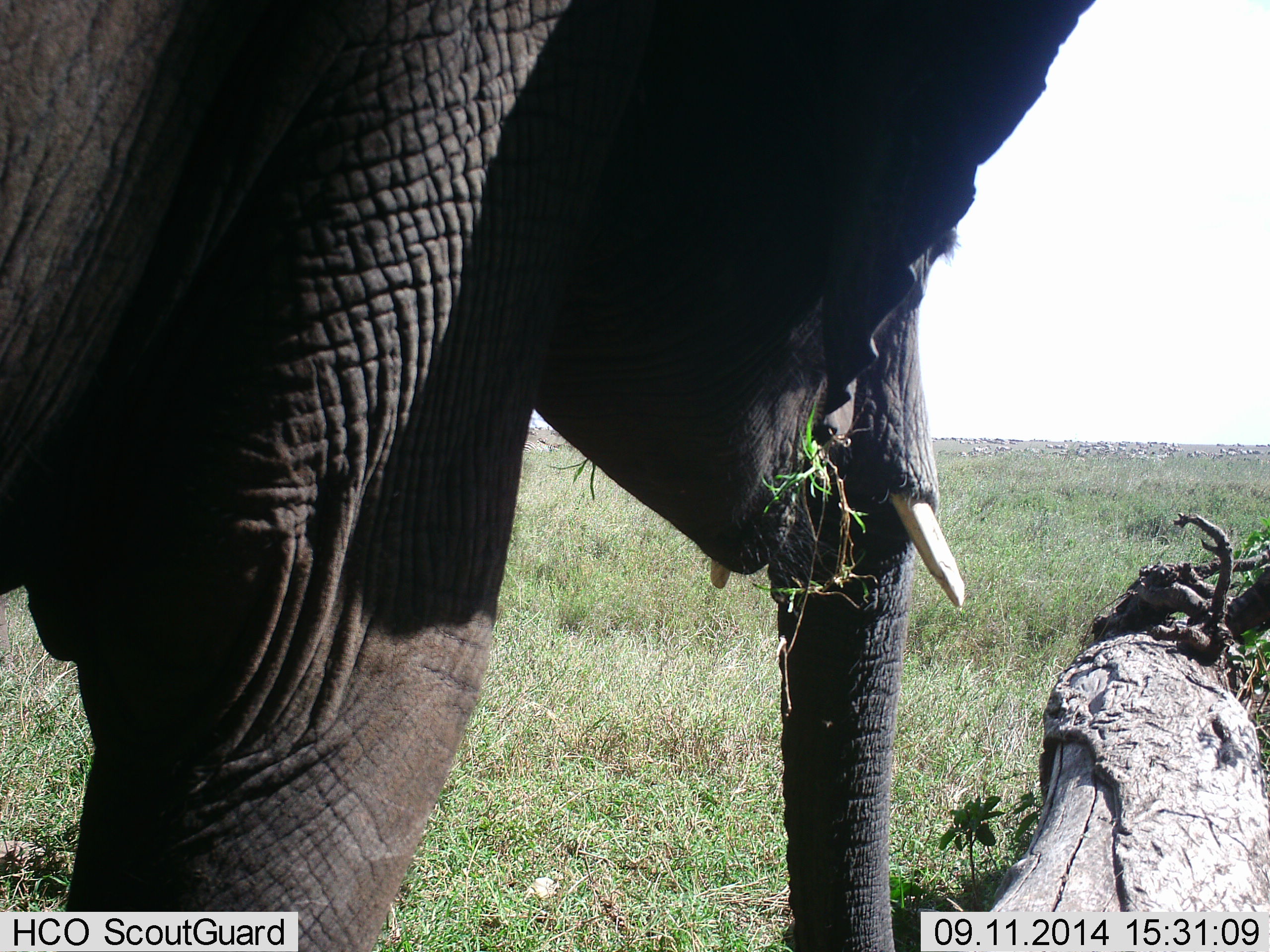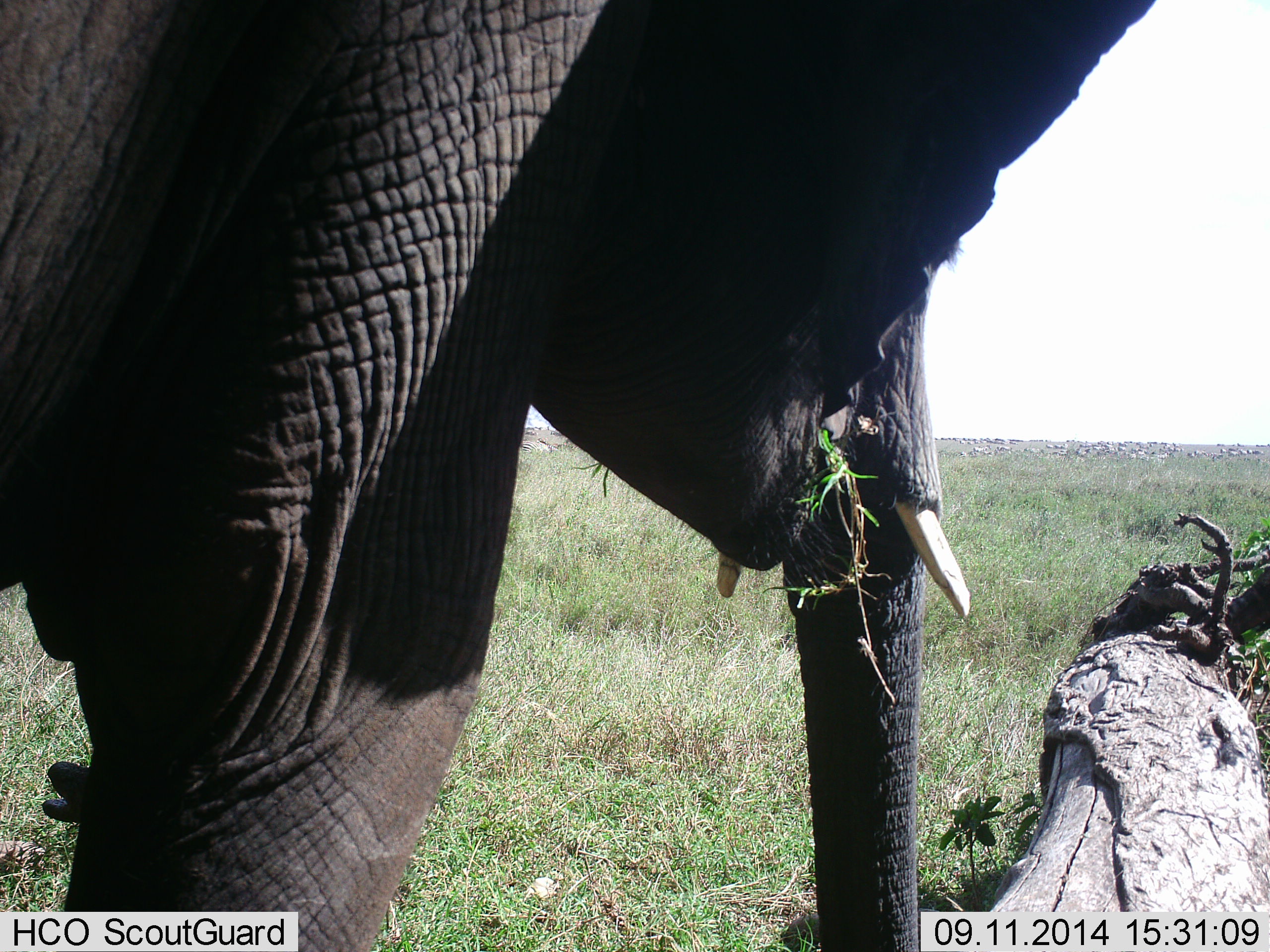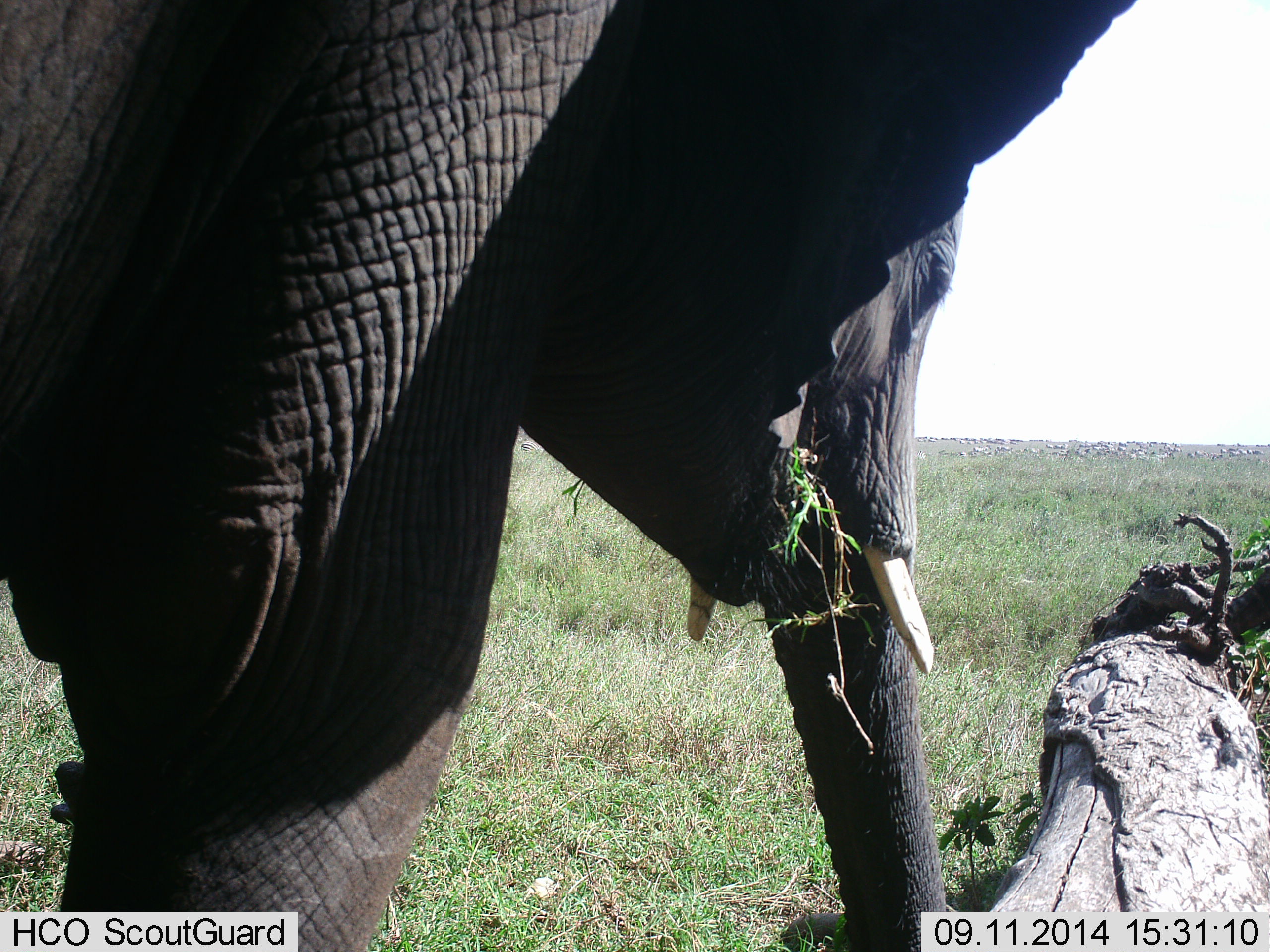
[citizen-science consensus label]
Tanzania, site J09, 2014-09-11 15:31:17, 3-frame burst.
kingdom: Animalia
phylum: Chordata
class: Mammalia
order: Proboscidea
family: Elephantidae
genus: Loxodonta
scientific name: Loxodonta africana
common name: african bush elephant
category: elephant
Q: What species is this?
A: Elephant (african bush elephant) (Loxodonta africana).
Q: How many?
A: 1.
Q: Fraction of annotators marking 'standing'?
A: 40%.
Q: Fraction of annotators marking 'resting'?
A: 0%.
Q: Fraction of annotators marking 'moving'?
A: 10%.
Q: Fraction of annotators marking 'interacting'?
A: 0%.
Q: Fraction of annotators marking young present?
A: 0%.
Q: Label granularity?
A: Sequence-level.